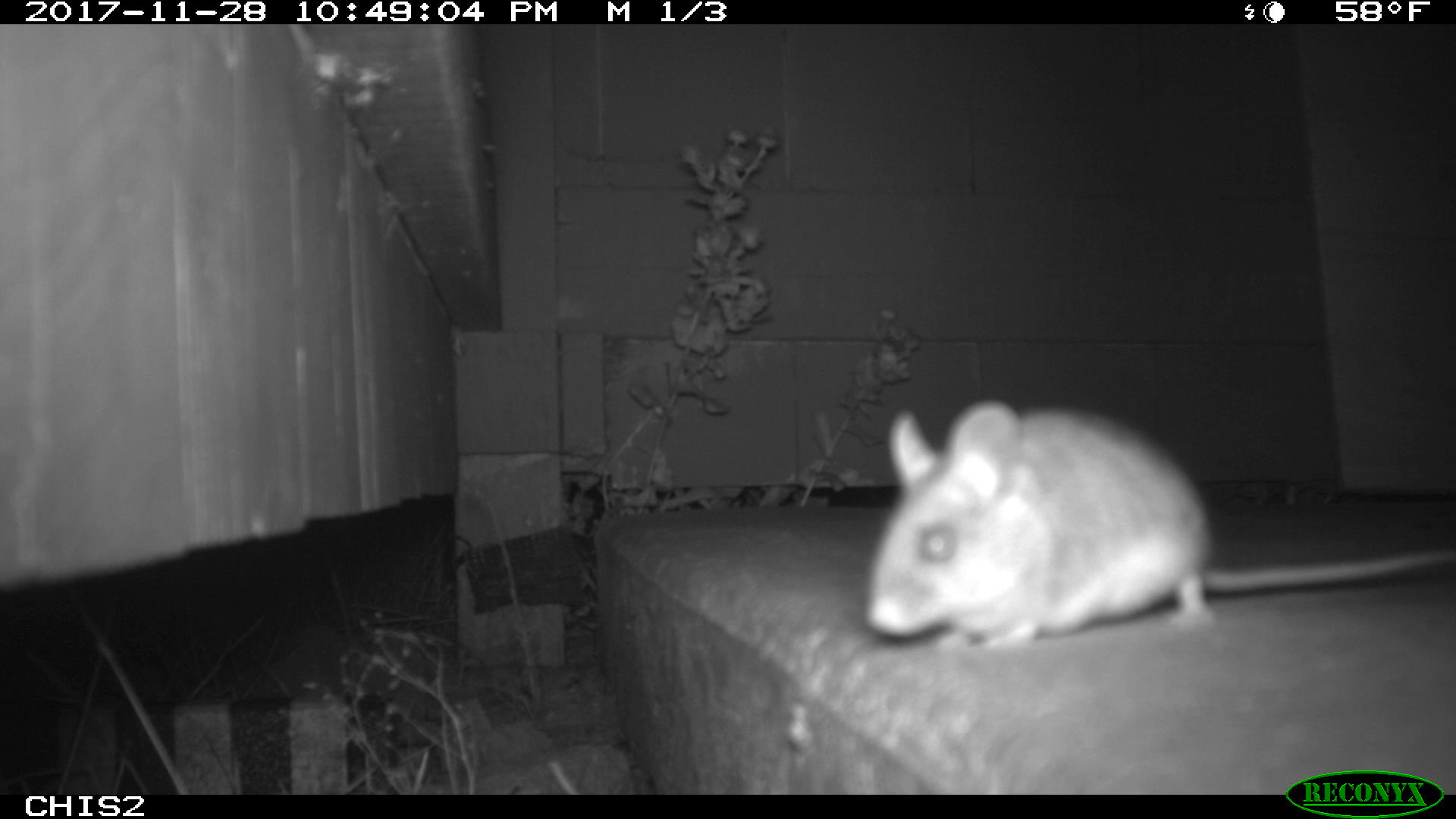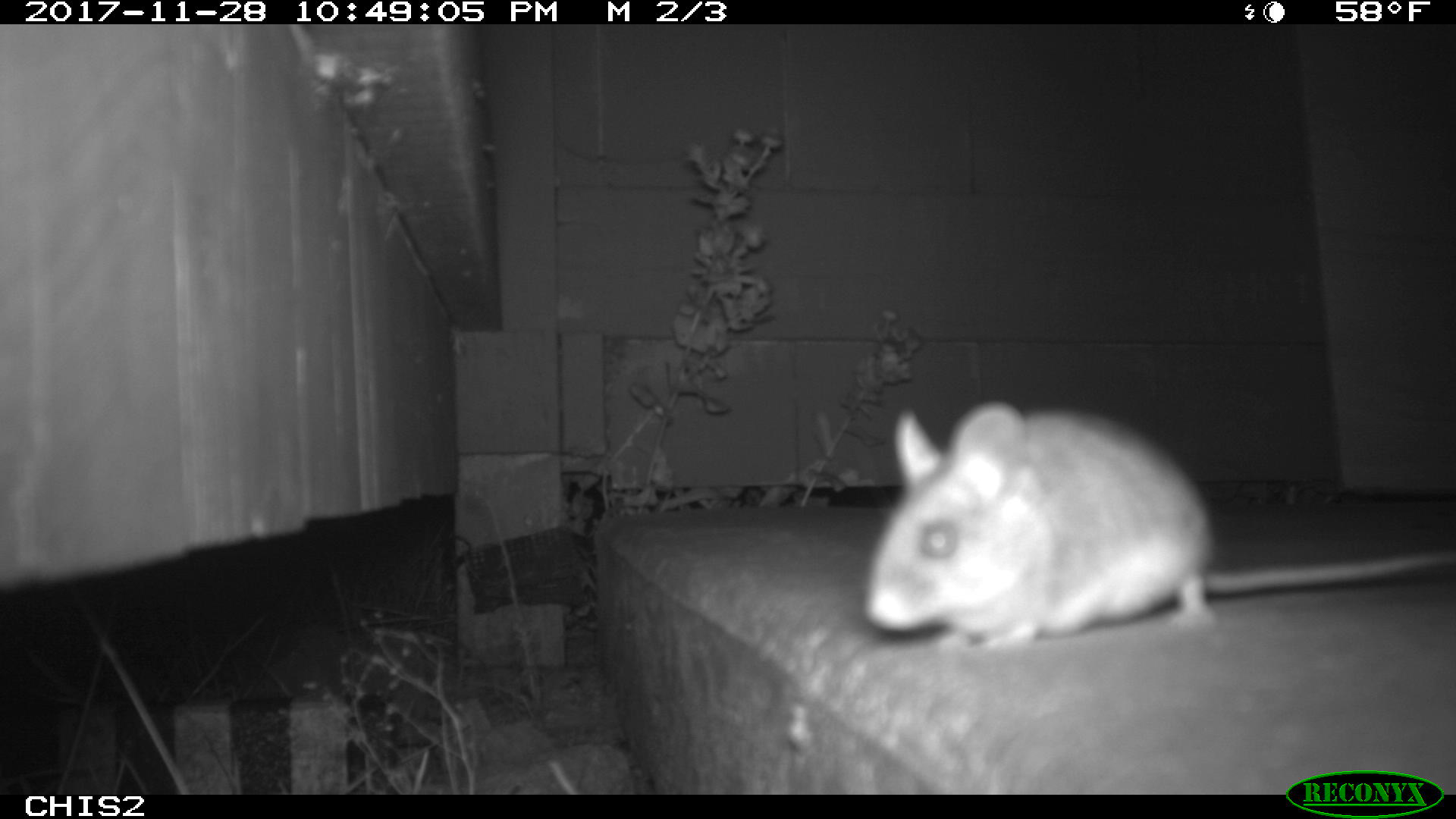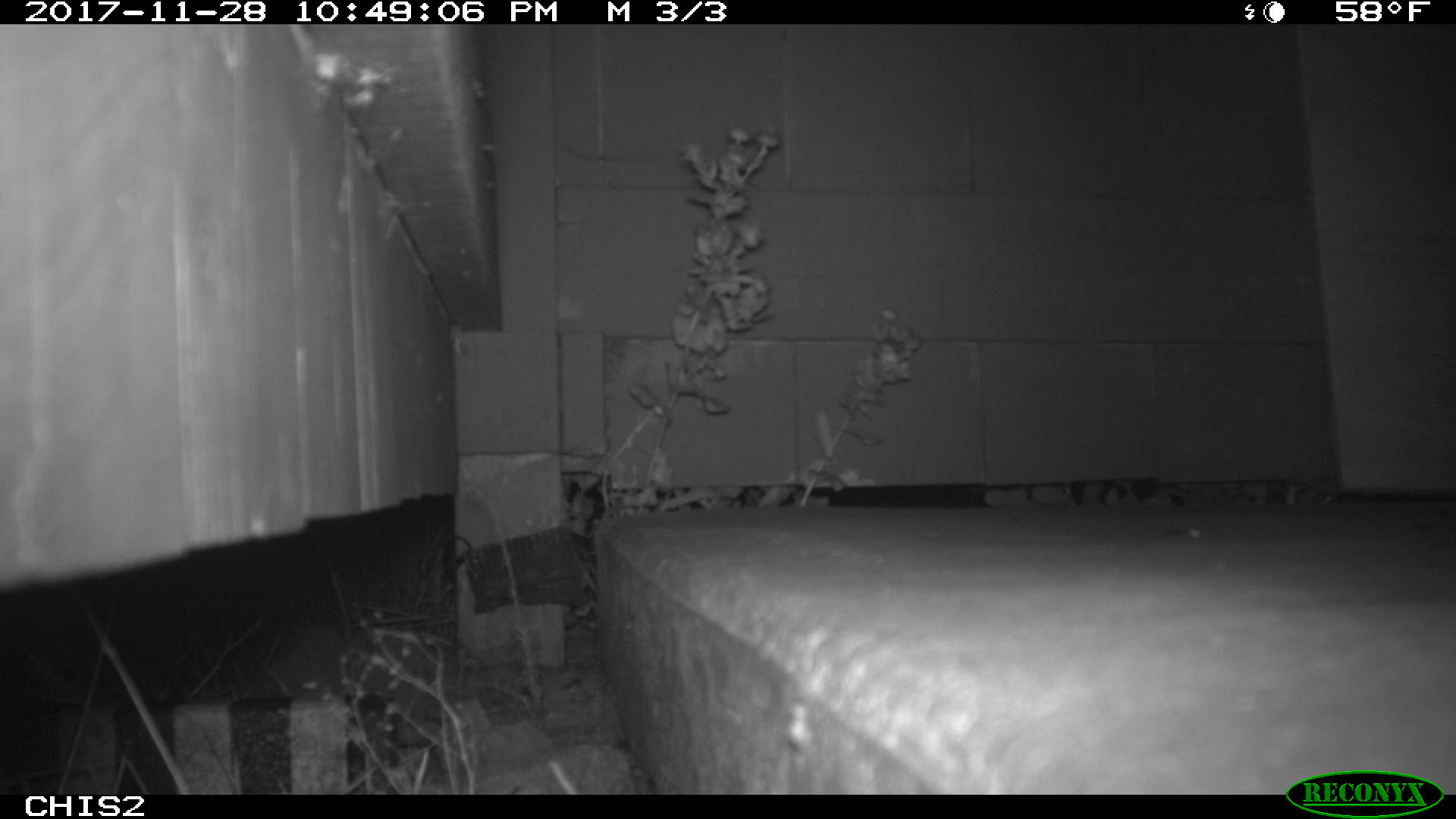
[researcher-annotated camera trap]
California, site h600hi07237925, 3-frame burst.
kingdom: Animalia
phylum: Chordata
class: Mammalia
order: Rodentia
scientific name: Rodentia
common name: rodent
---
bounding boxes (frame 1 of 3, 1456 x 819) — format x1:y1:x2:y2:
rodent: 868:399:1455:650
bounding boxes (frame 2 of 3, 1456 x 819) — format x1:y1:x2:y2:
rodent: 864:401:1455:656